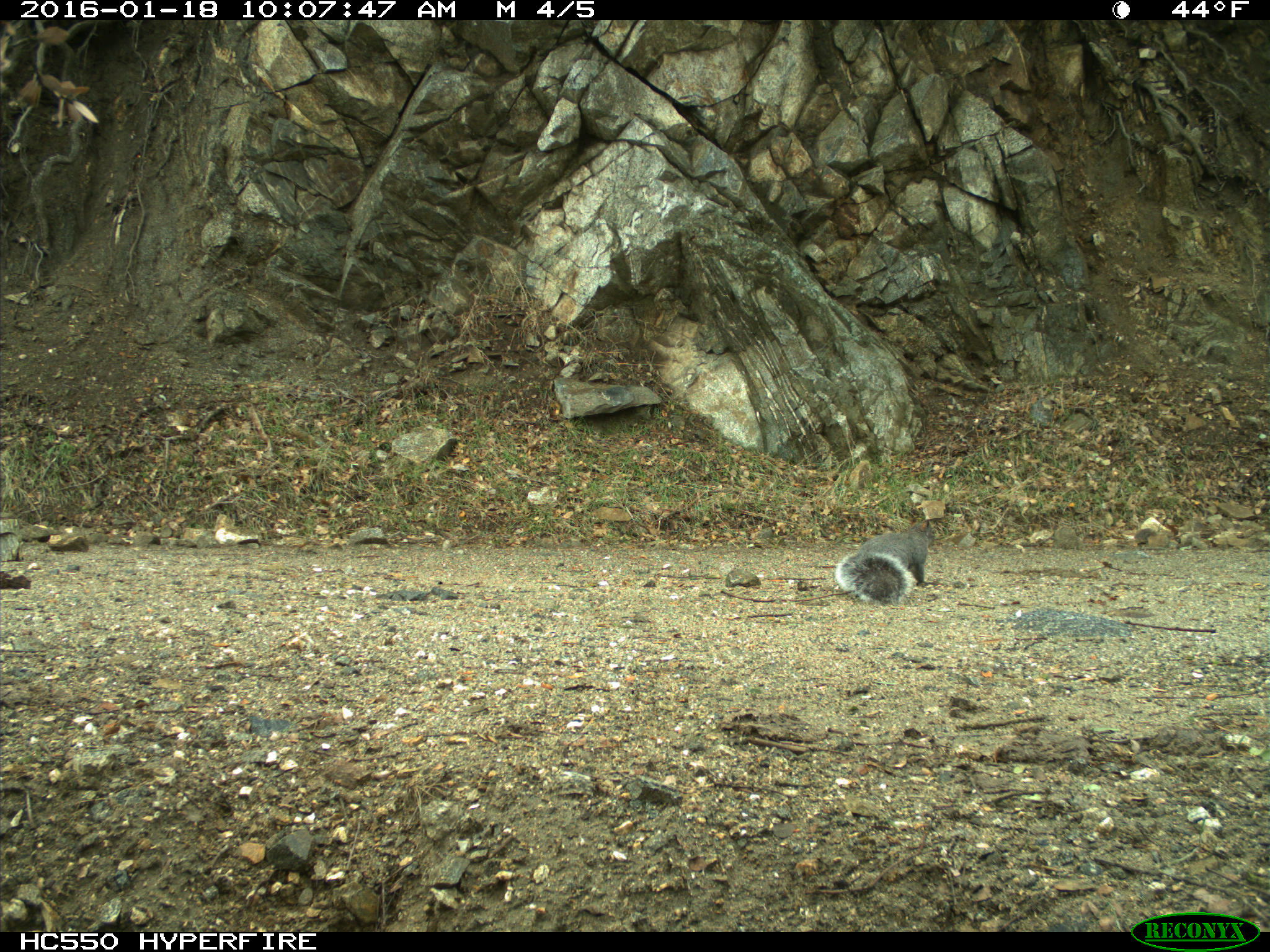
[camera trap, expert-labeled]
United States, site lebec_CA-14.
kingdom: Animalia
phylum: Chordata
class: Mammalia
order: Rodentia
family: Sciuridae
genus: Sciurus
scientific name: Sciurus carolinensis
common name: eastern gray squirrel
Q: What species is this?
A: Sciurus carolinensis (eastern gray squirrel).